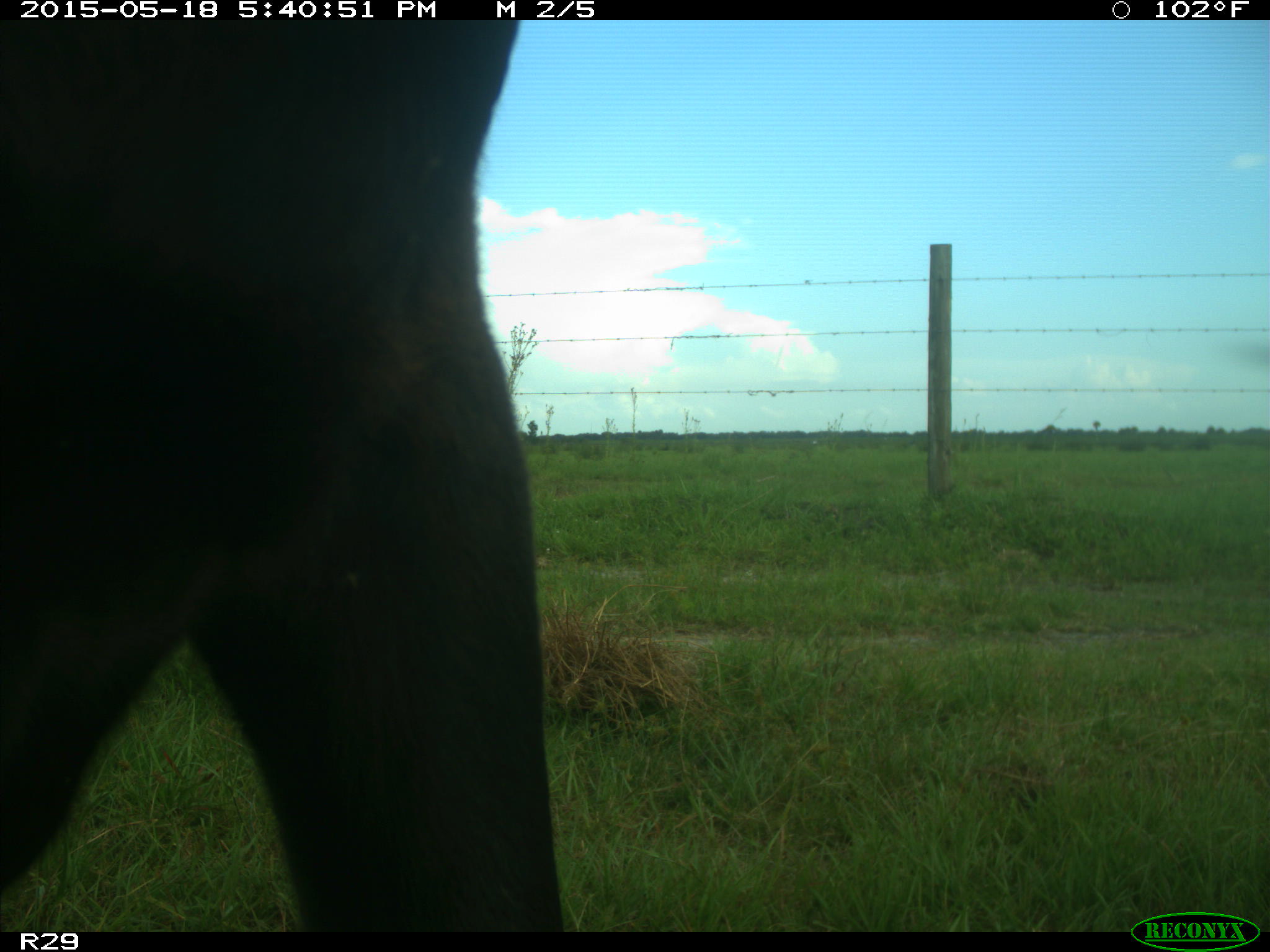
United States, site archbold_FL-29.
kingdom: Animalia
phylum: Chordata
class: Mammalia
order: Artiodactyla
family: Bovidae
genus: Bos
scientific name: Bos taurus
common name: domestic cow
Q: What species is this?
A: Bos taurus (domestic cow).